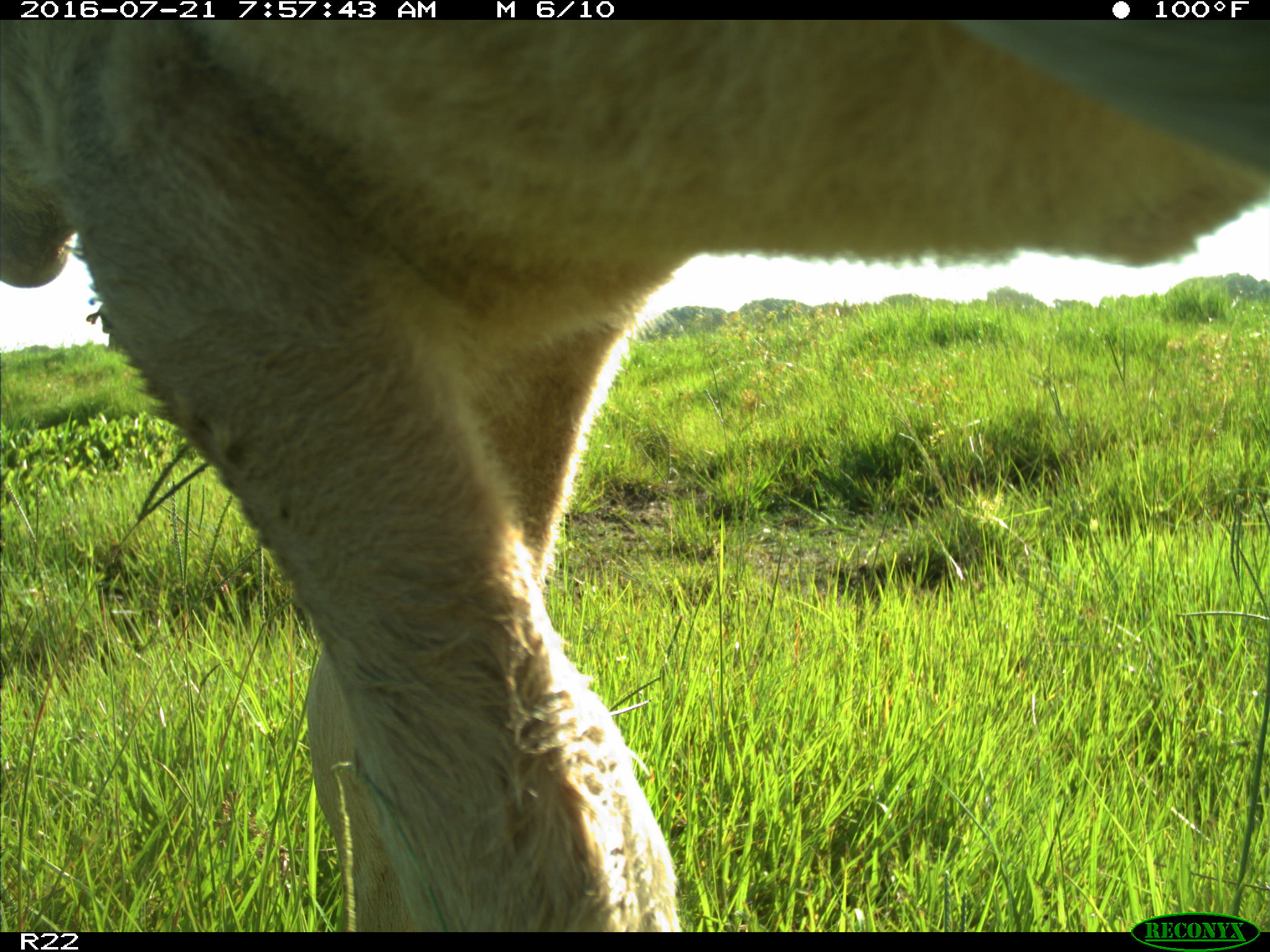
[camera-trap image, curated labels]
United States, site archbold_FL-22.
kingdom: Animalia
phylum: Chordata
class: Mammalia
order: Artiodactyla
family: Bovidae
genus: Bos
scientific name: Bos taurus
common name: domestic cow